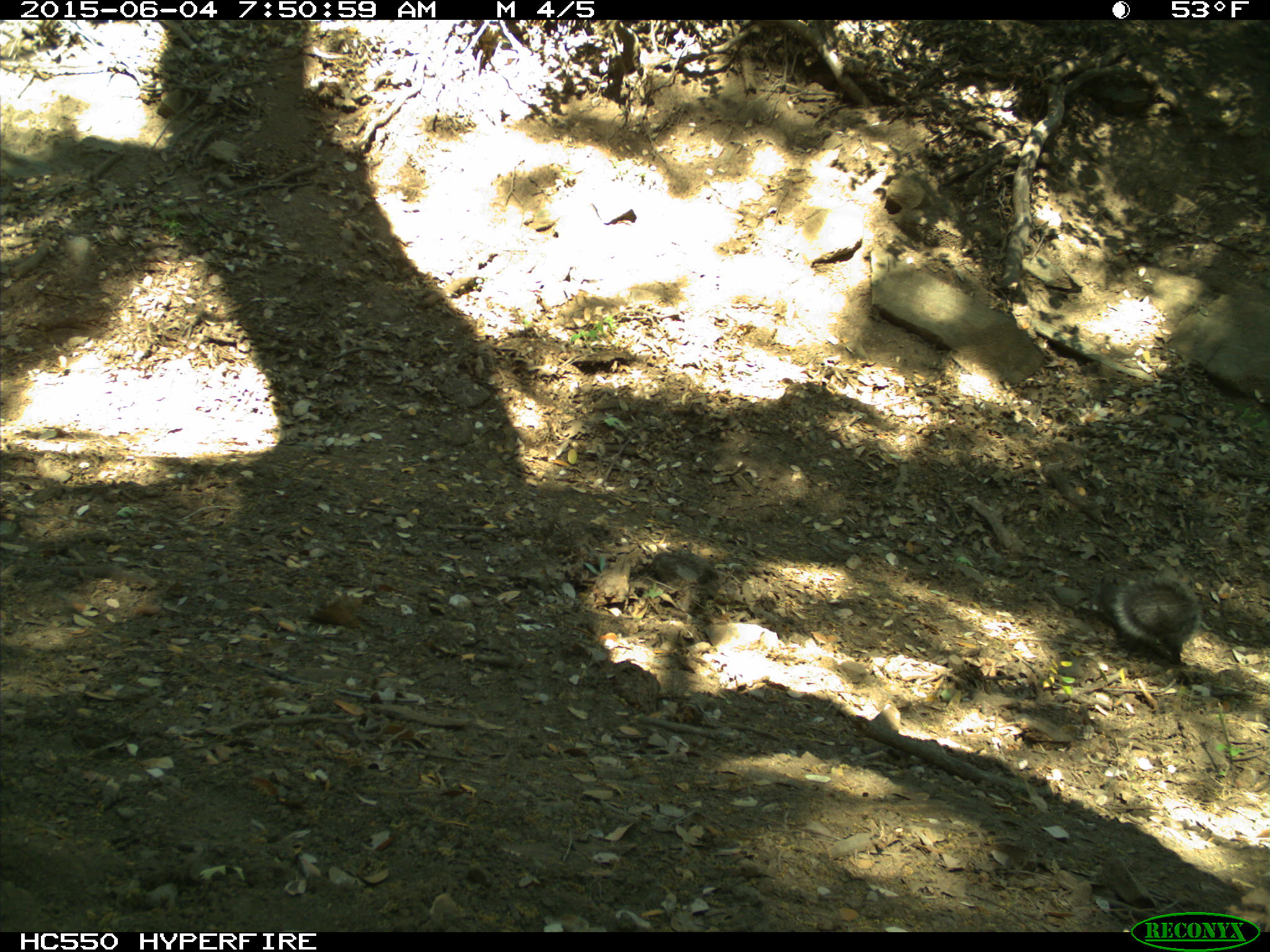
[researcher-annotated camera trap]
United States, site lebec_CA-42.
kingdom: Animalia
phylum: Chordata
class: Mammalia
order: Rodentia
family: Sciuridae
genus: Sciurus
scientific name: Sciurus carolinensis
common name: eastern gray squirrel